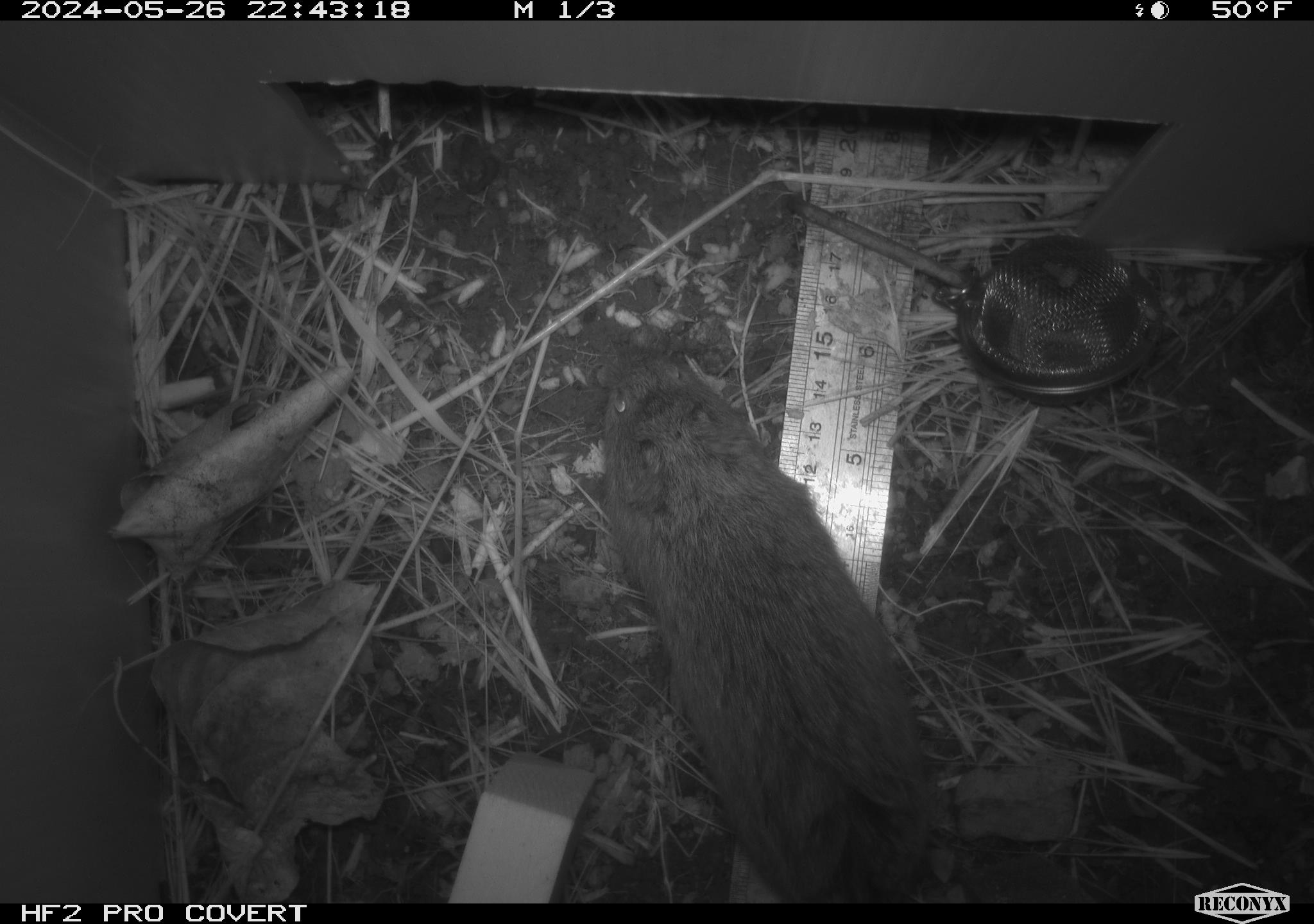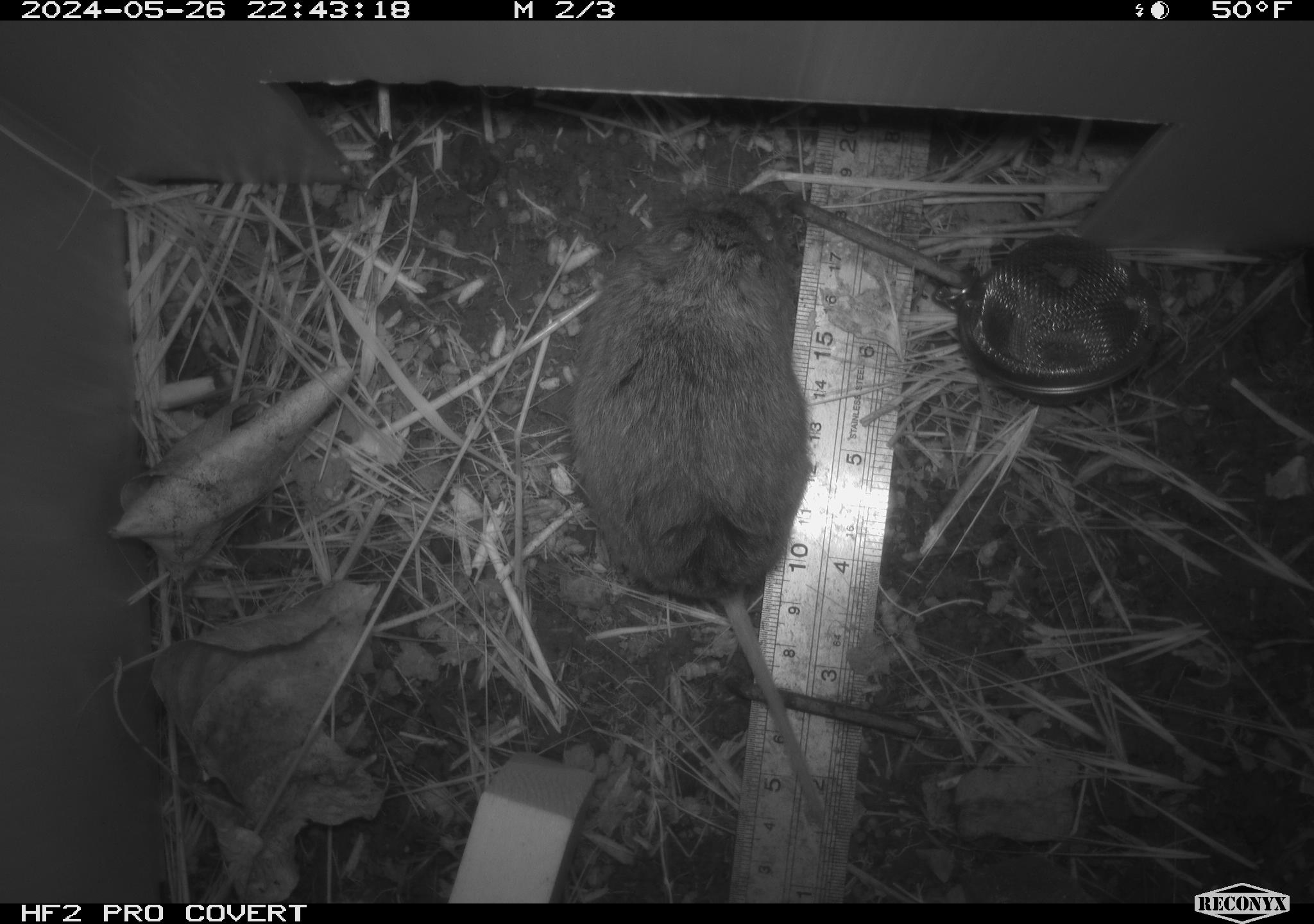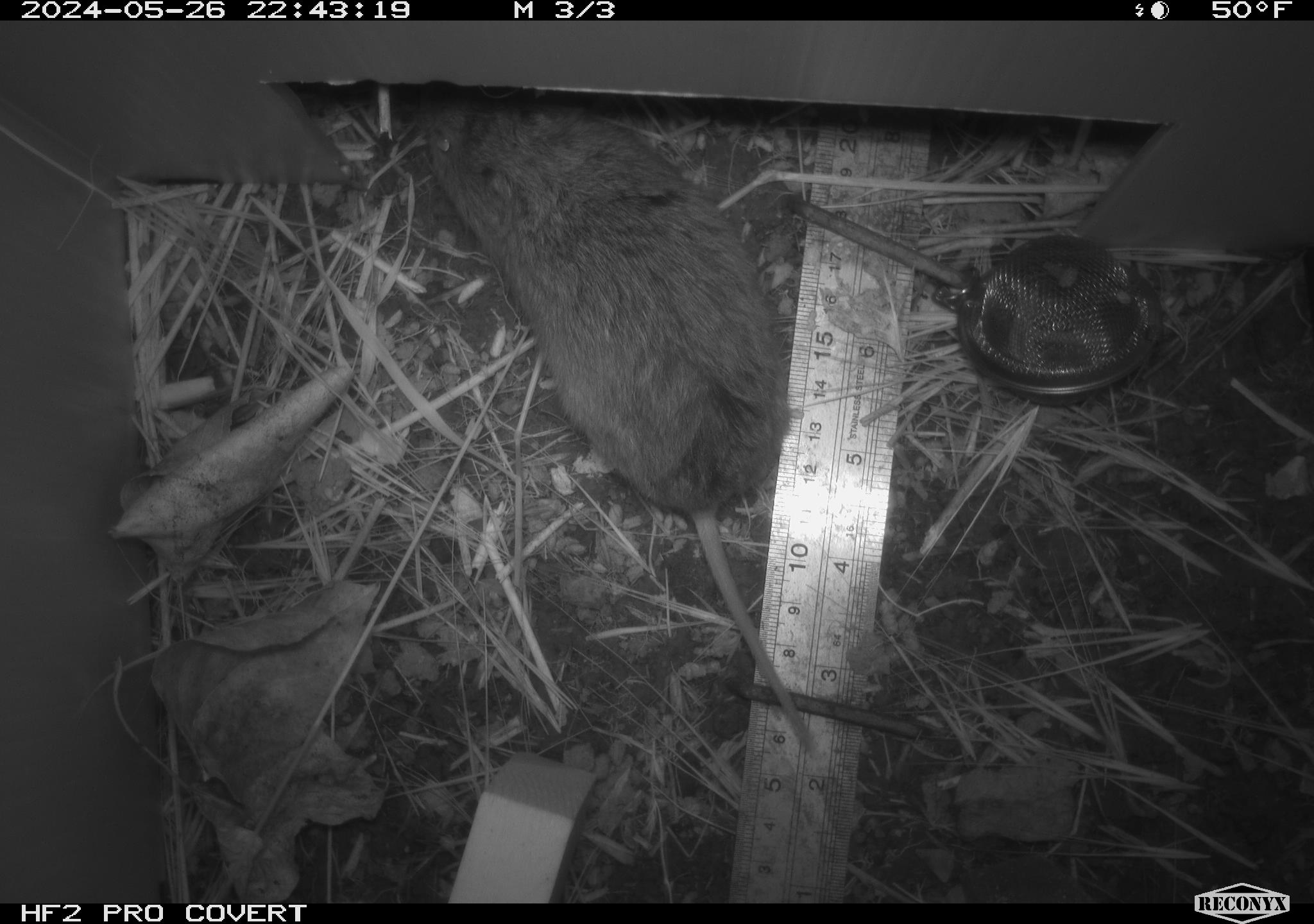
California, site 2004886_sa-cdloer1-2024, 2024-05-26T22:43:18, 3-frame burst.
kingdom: Animalia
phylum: Chordata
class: Mammalia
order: Rodentia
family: Cricetidae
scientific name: Arvicolinae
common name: voles, lemmings, and muskrats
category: arvicolinae subfamily